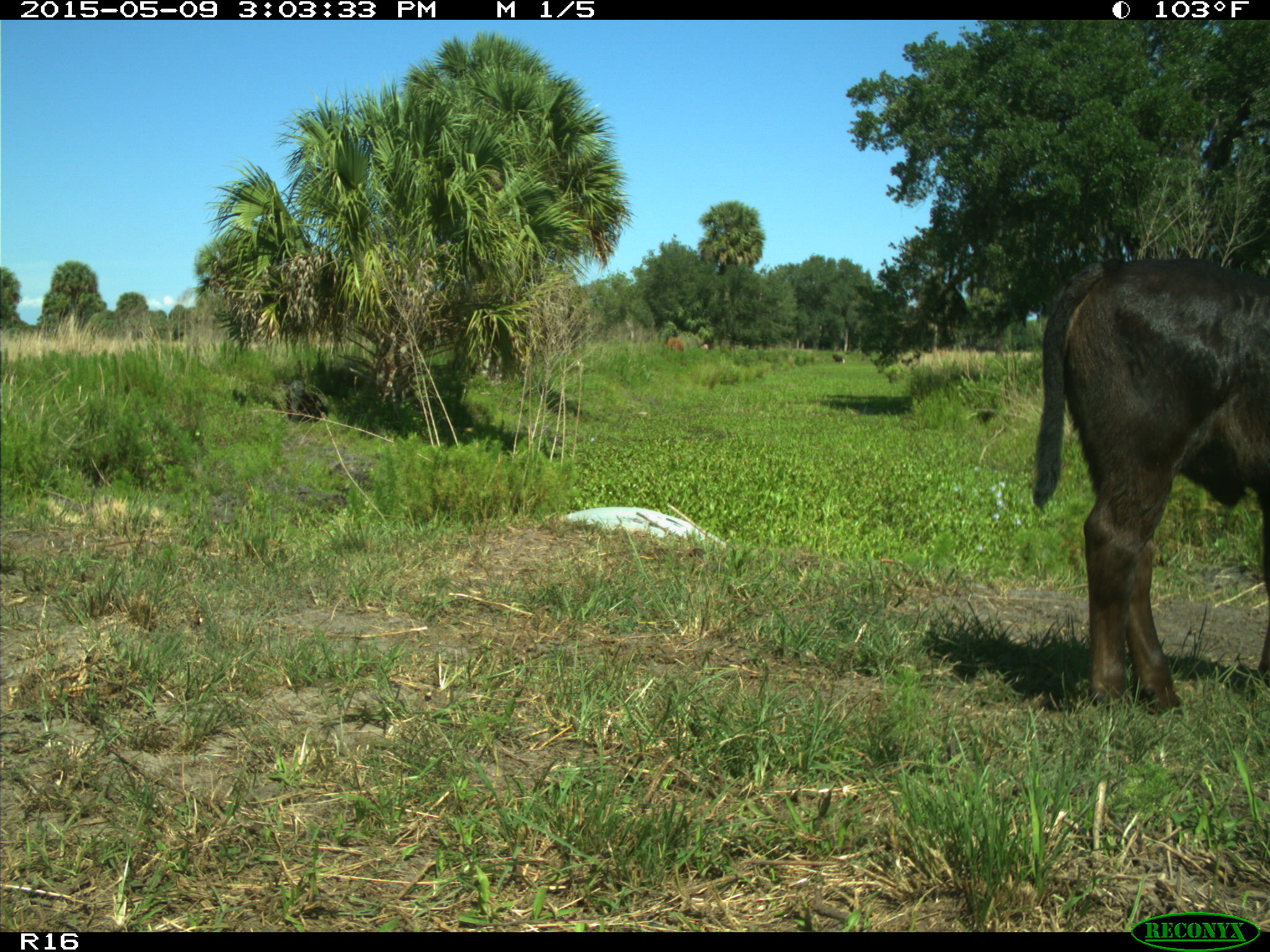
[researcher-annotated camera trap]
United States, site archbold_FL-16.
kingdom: Animalia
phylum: Chordata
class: Mammalia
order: Artiodactyla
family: Bovidae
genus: Bos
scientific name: Bos taurus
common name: domestic cow